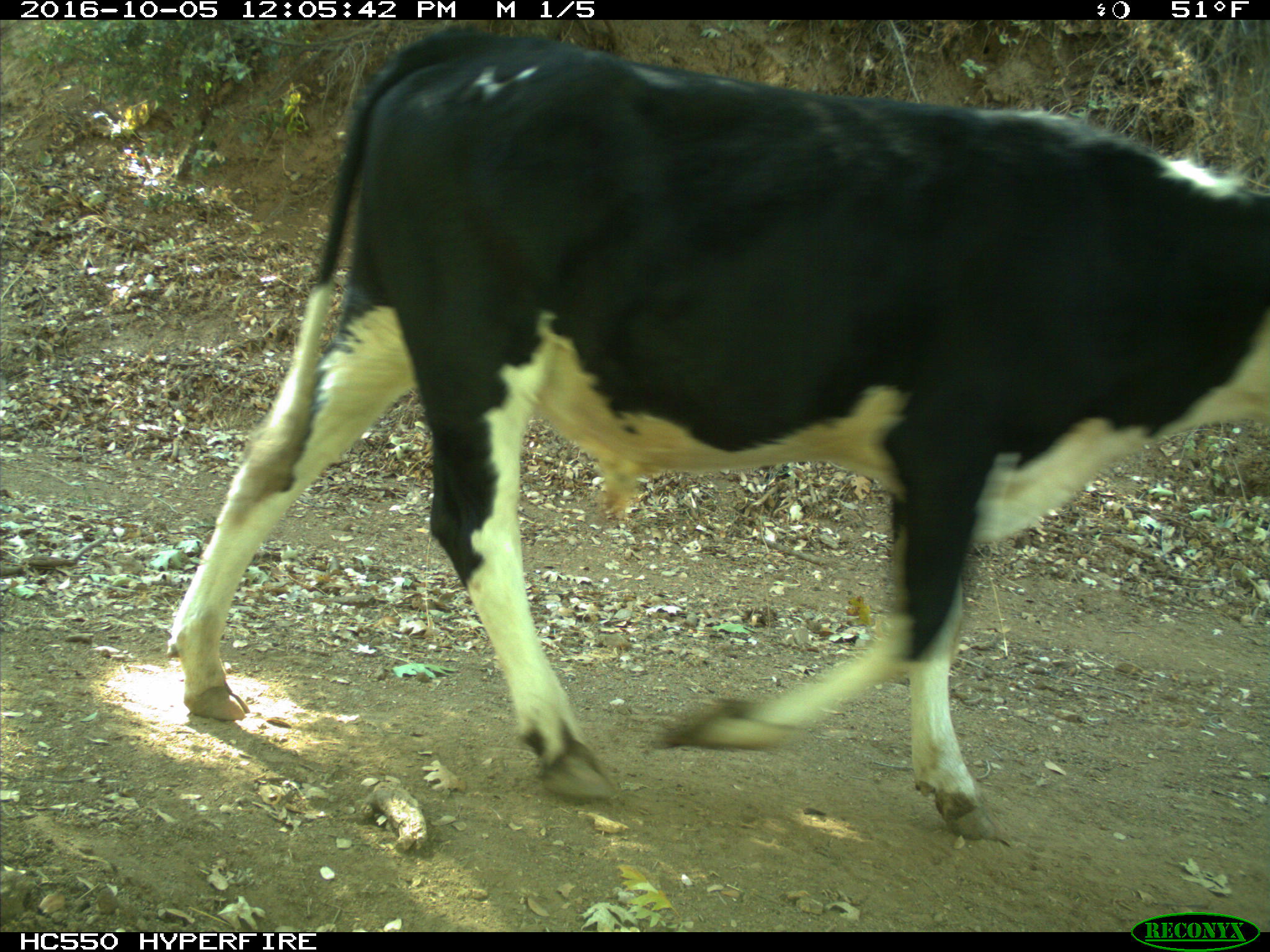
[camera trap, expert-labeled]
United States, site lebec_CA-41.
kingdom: Animalia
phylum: Chordata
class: Mammalia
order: Artiodactyla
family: Bovidae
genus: Bos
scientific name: Bos taurus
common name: domestic cow